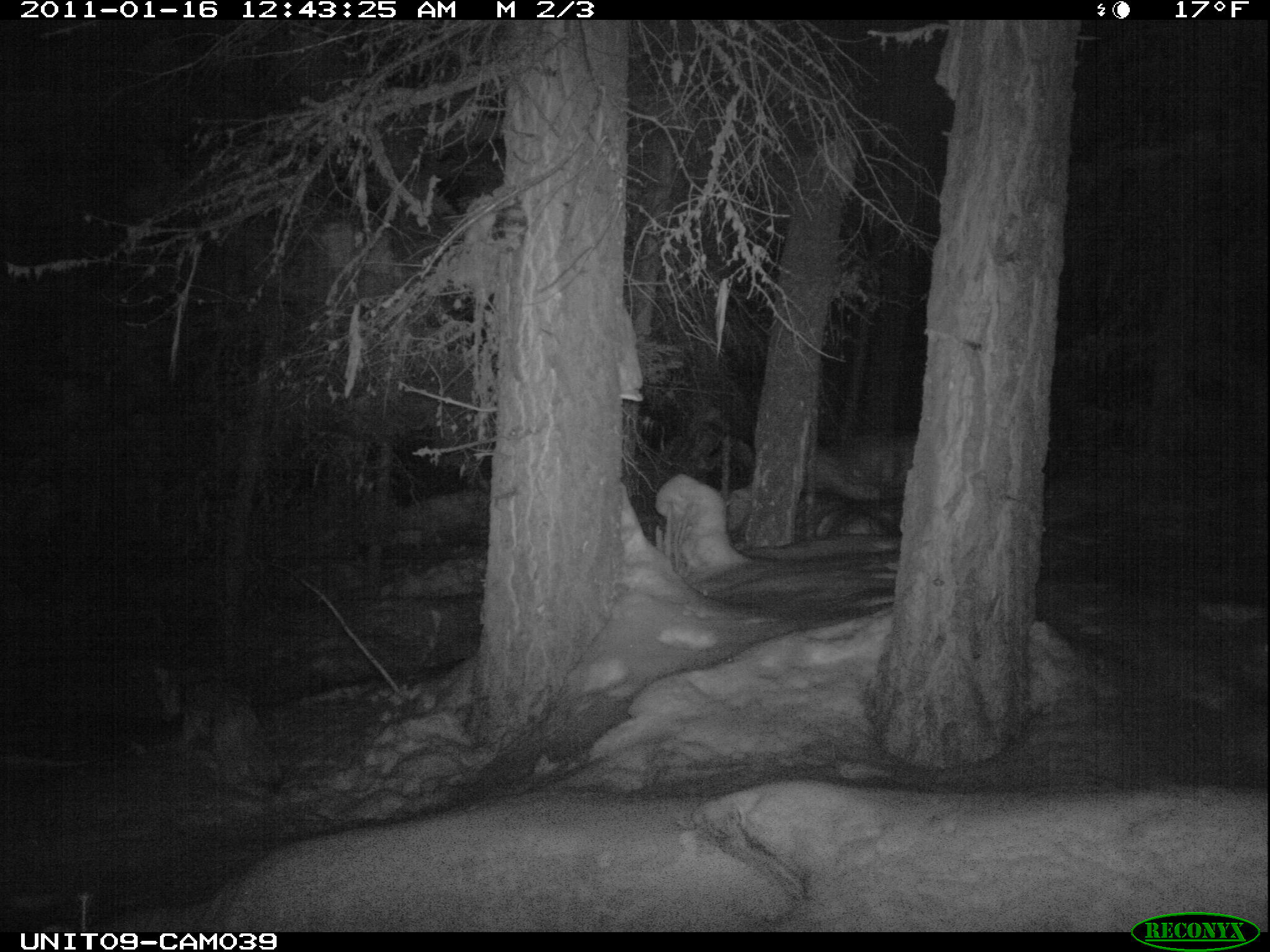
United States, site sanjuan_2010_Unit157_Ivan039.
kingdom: Animalia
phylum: Chordata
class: Mammalia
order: Carnivora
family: Canidae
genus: Canis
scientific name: Canis latrans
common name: coyote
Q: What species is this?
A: Canis latrans (coyote).